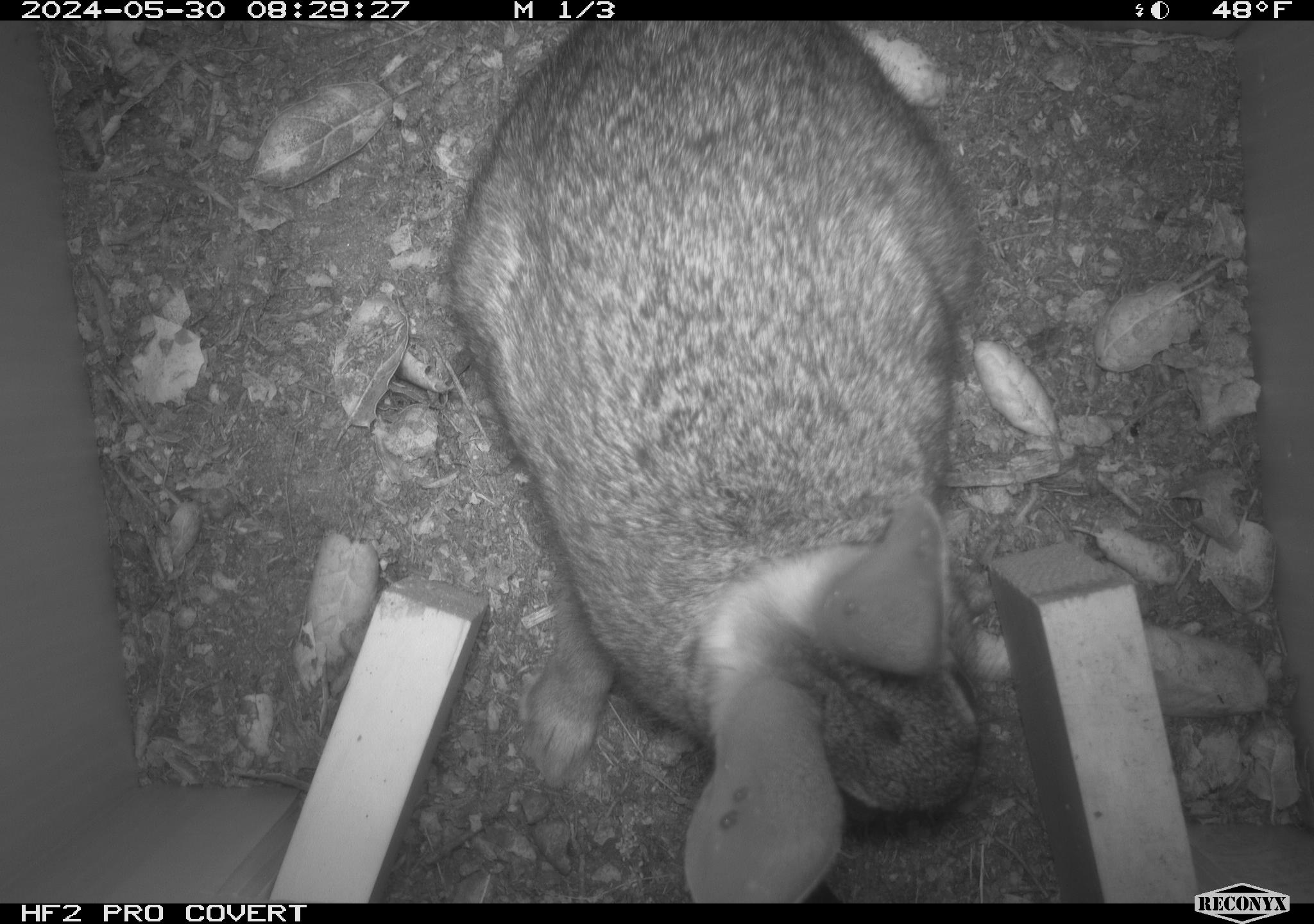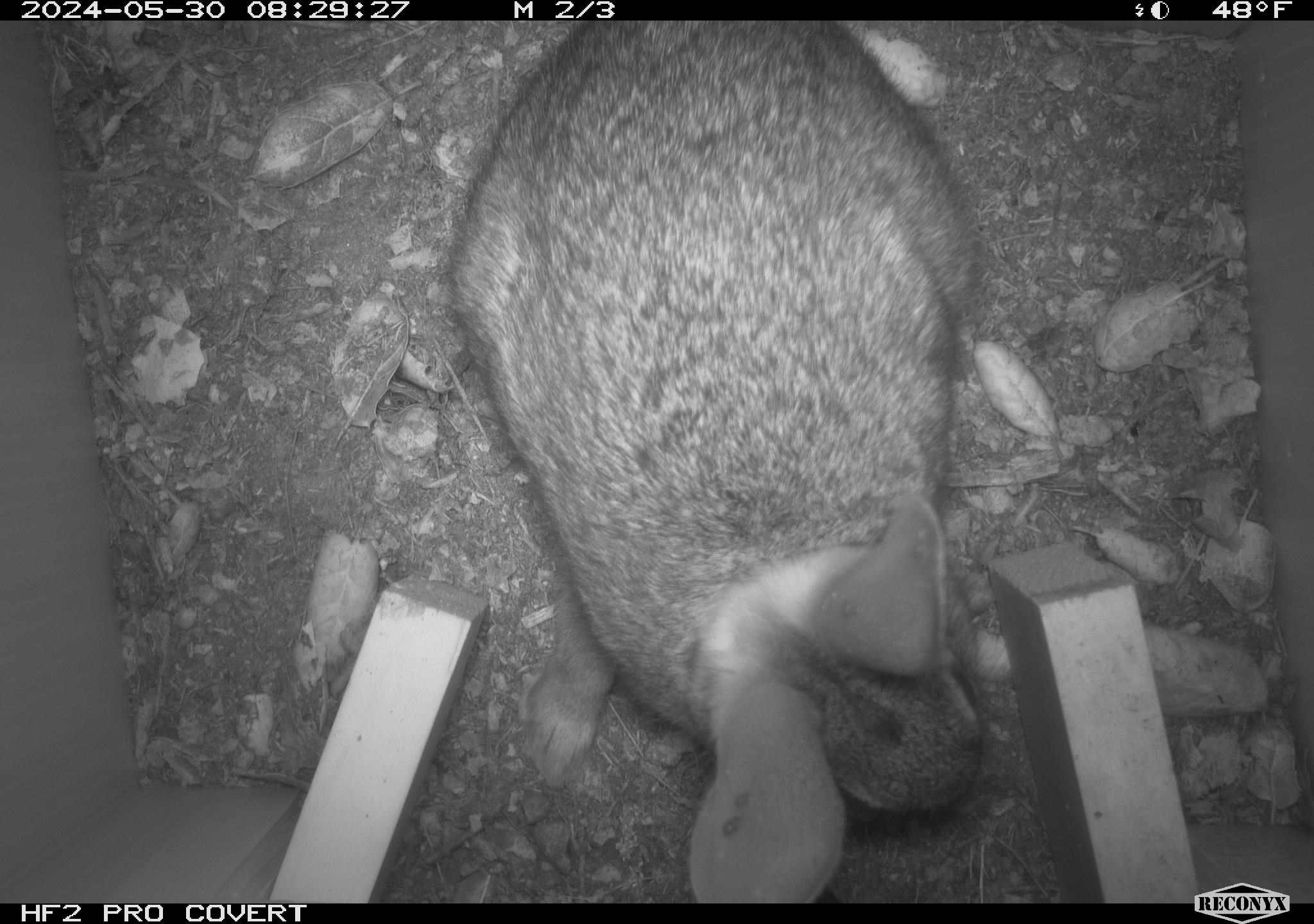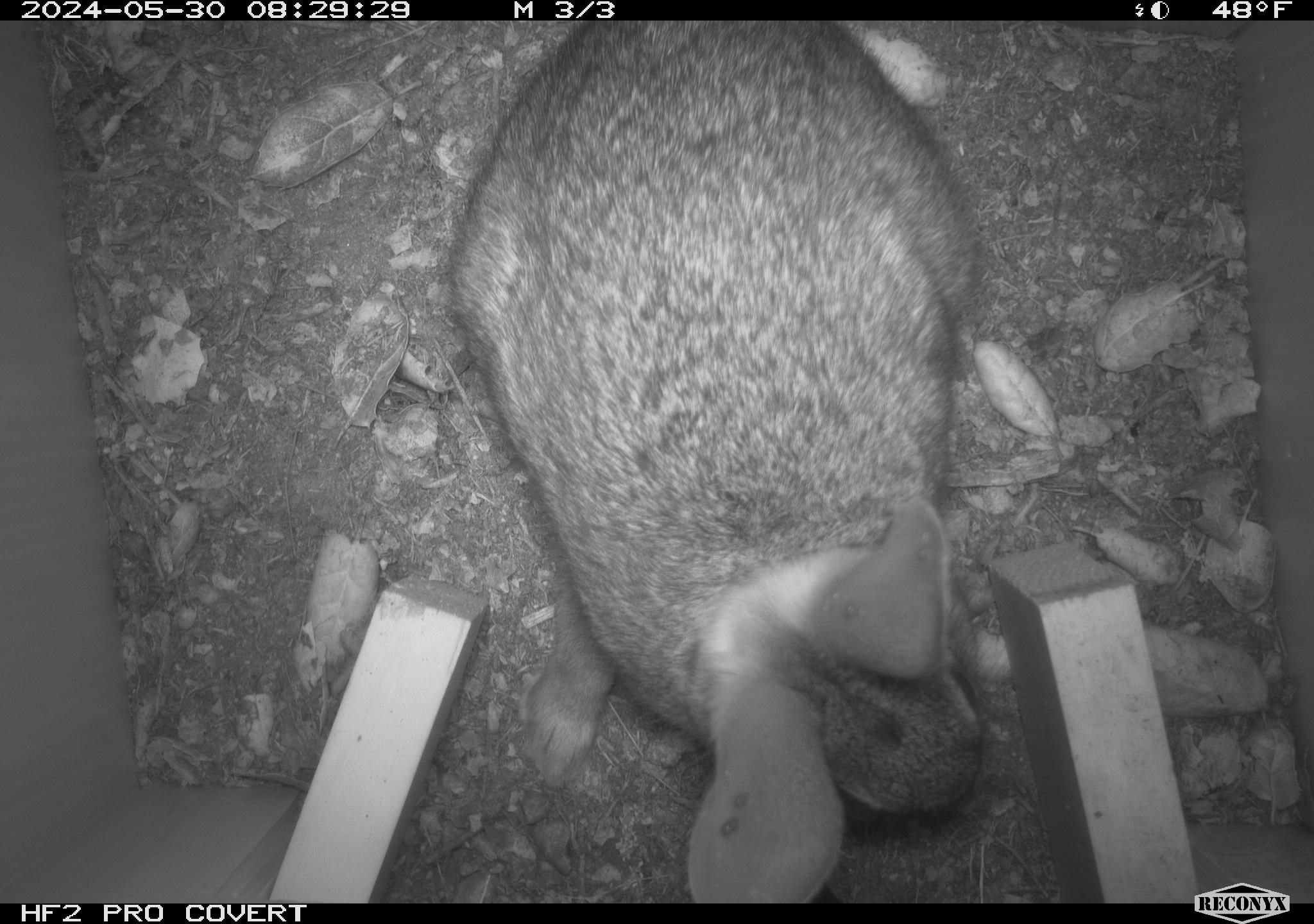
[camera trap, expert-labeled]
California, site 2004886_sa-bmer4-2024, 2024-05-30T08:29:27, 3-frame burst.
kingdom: Animalia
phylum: Chordata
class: Mammalia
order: Lagomorpha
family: Leporidae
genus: Sylvilagus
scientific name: Sylvilagus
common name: cottontail rabbits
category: sylvilagus species